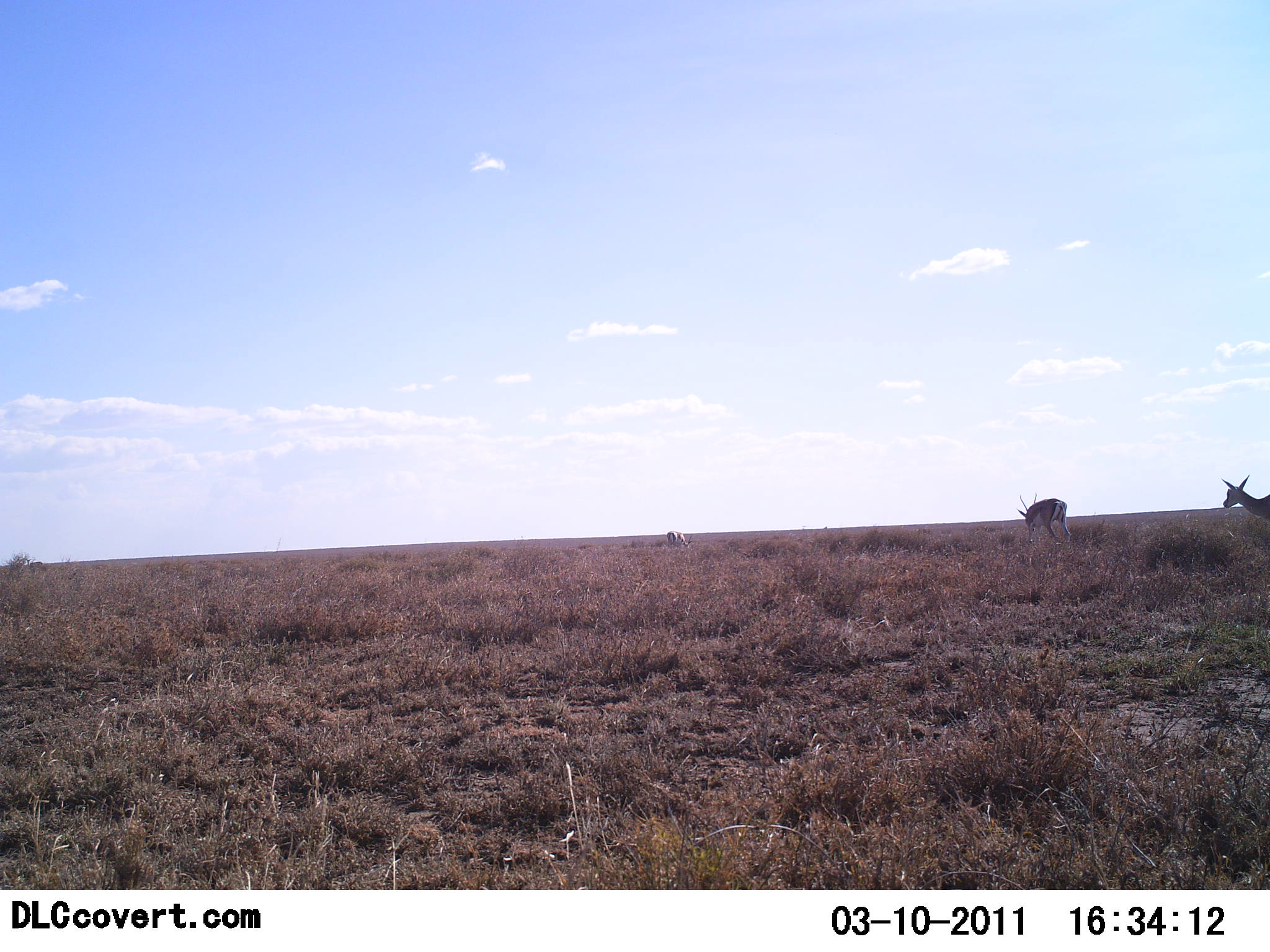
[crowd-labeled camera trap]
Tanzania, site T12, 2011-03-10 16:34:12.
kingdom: Animalia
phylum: Chordata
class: Mammalia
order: Artiodactyla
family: Bovidae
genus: Eudorcas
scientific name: Eudorcas thomsonii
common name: thomson's gazelle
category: gazellethomsons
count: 2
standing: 67%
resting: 0%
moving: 33%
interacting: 0%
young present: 0%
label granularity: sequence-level